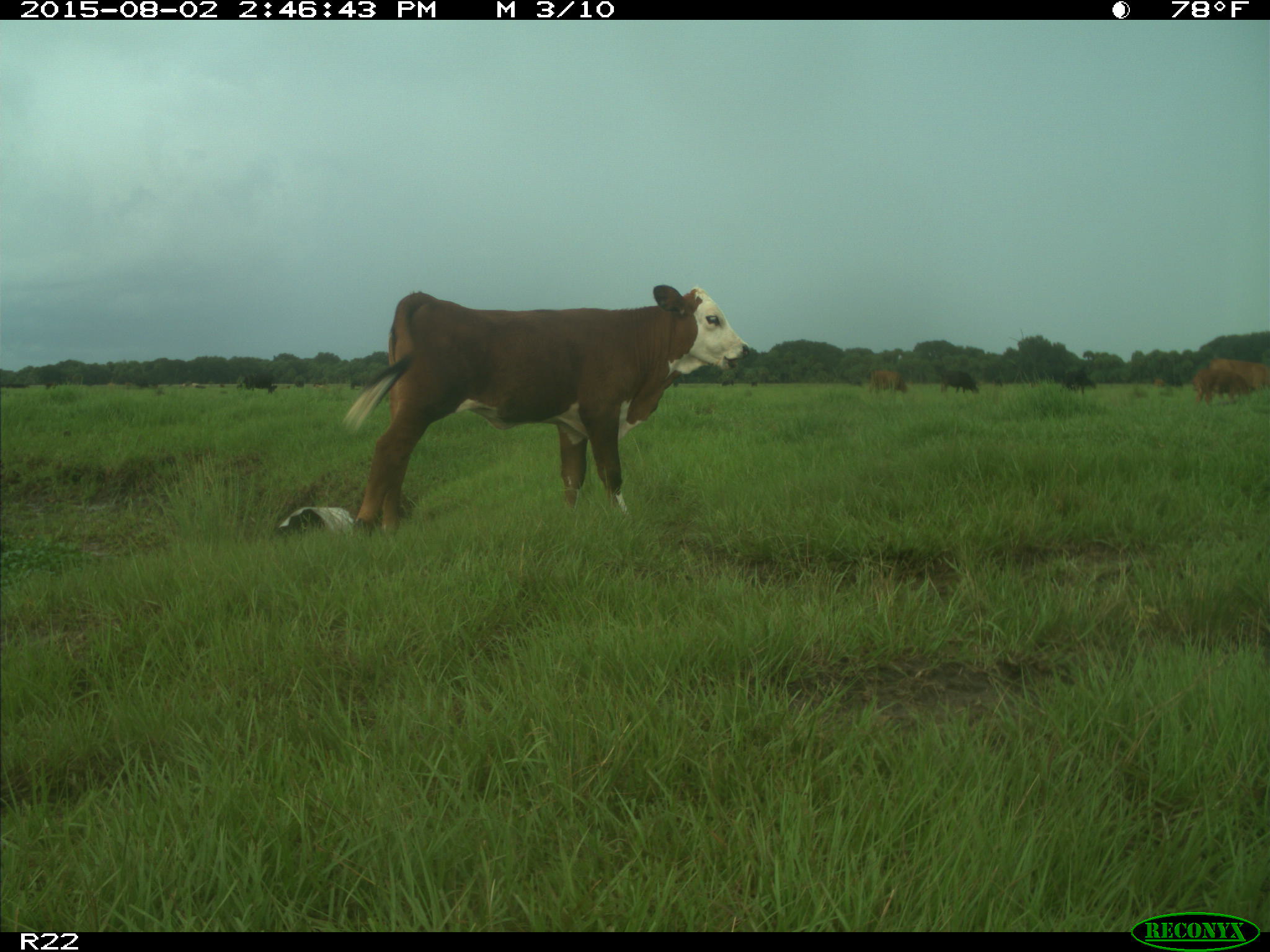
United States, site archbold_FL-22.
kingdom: Animalia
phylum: Chordata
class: Mammalia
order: Artiodactyla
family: Bovidae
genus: Bos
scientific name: Bos taurus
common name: domestic cow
Bos taurus (domestic cow).